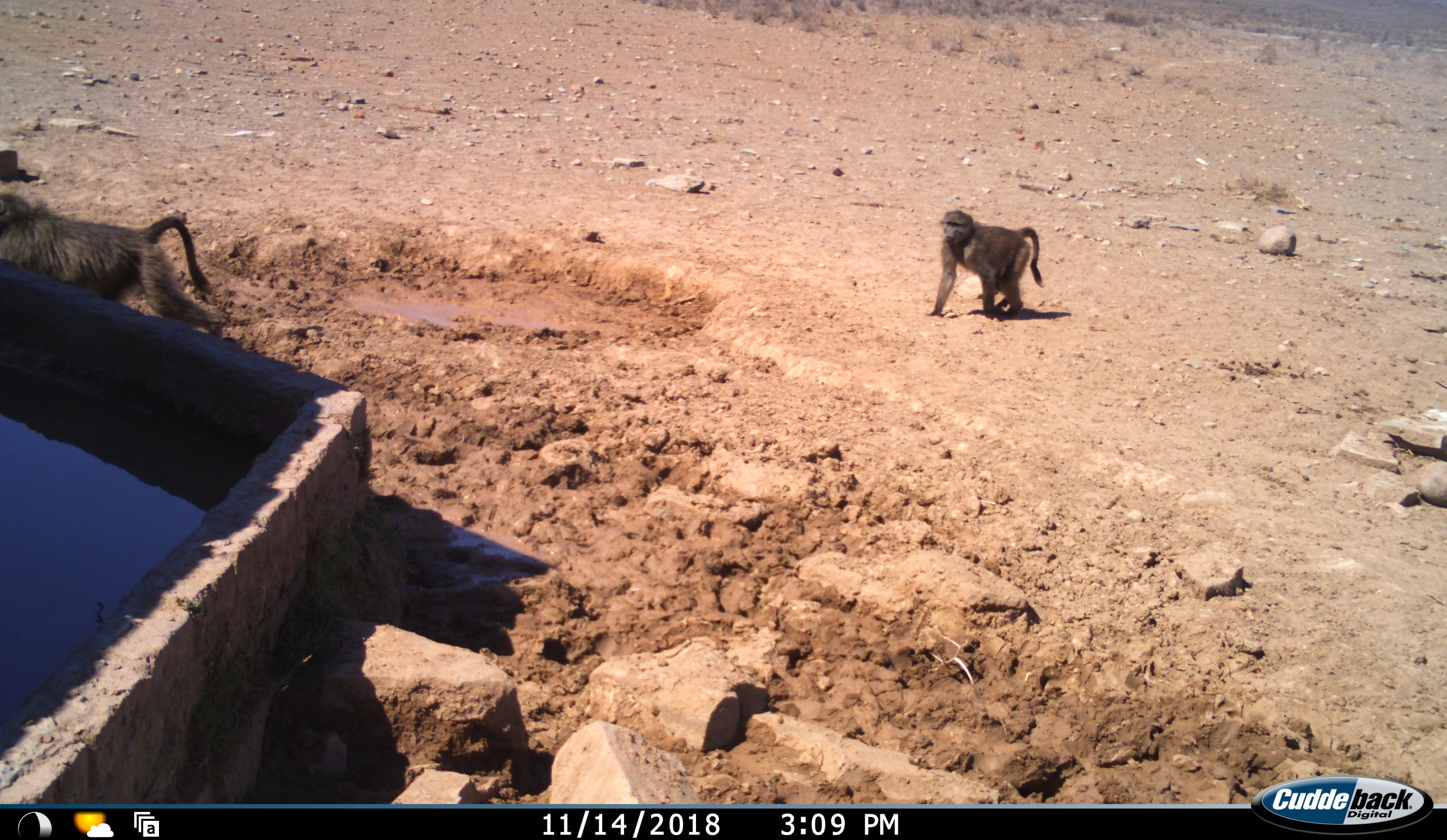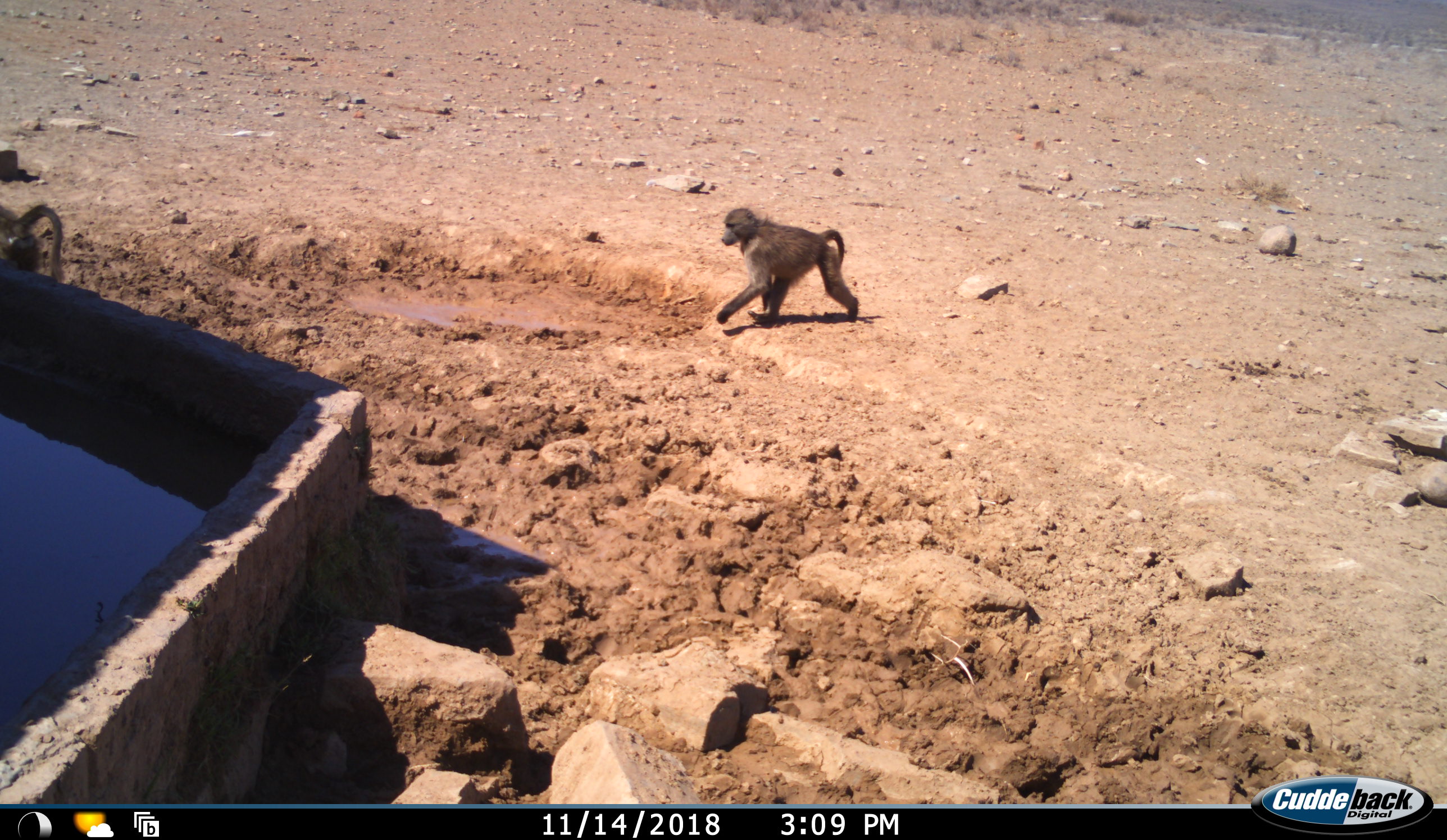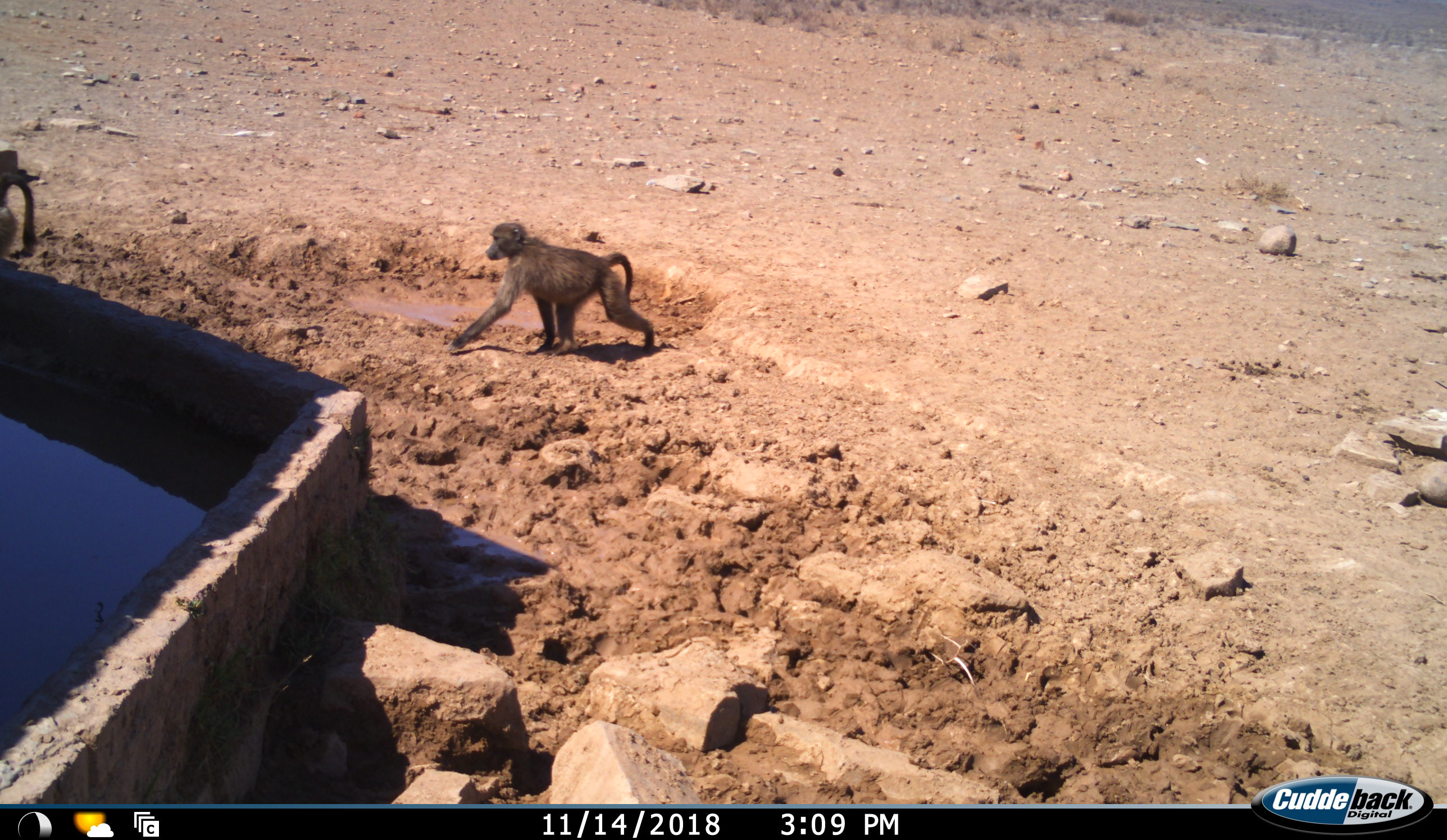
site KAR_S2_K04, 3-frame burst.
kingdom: Animalia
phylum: Chordata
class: Mammalia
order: Primates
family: Cercopithecidae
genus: Papio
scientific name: Papio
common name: baboon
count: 2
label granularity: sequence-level